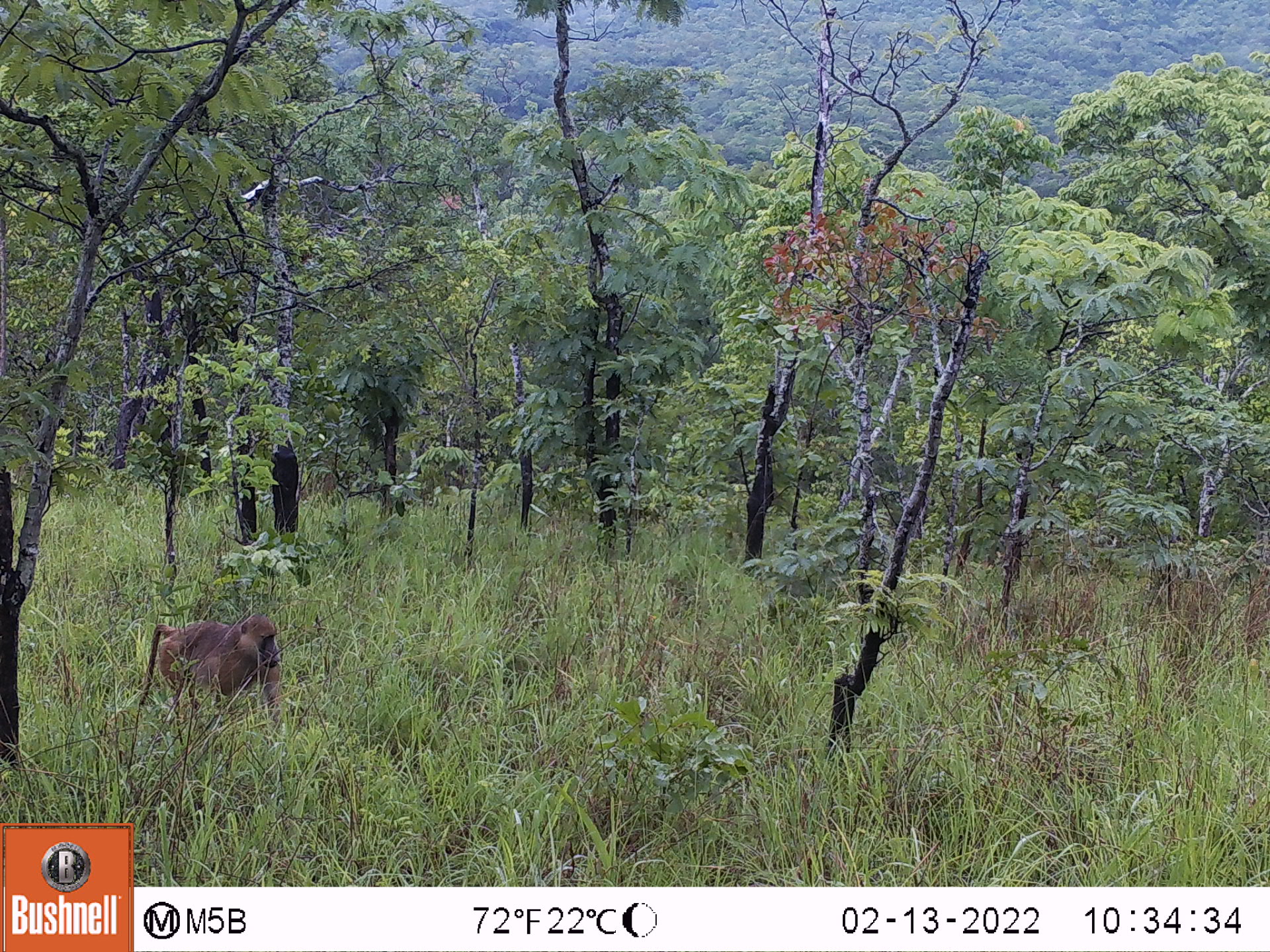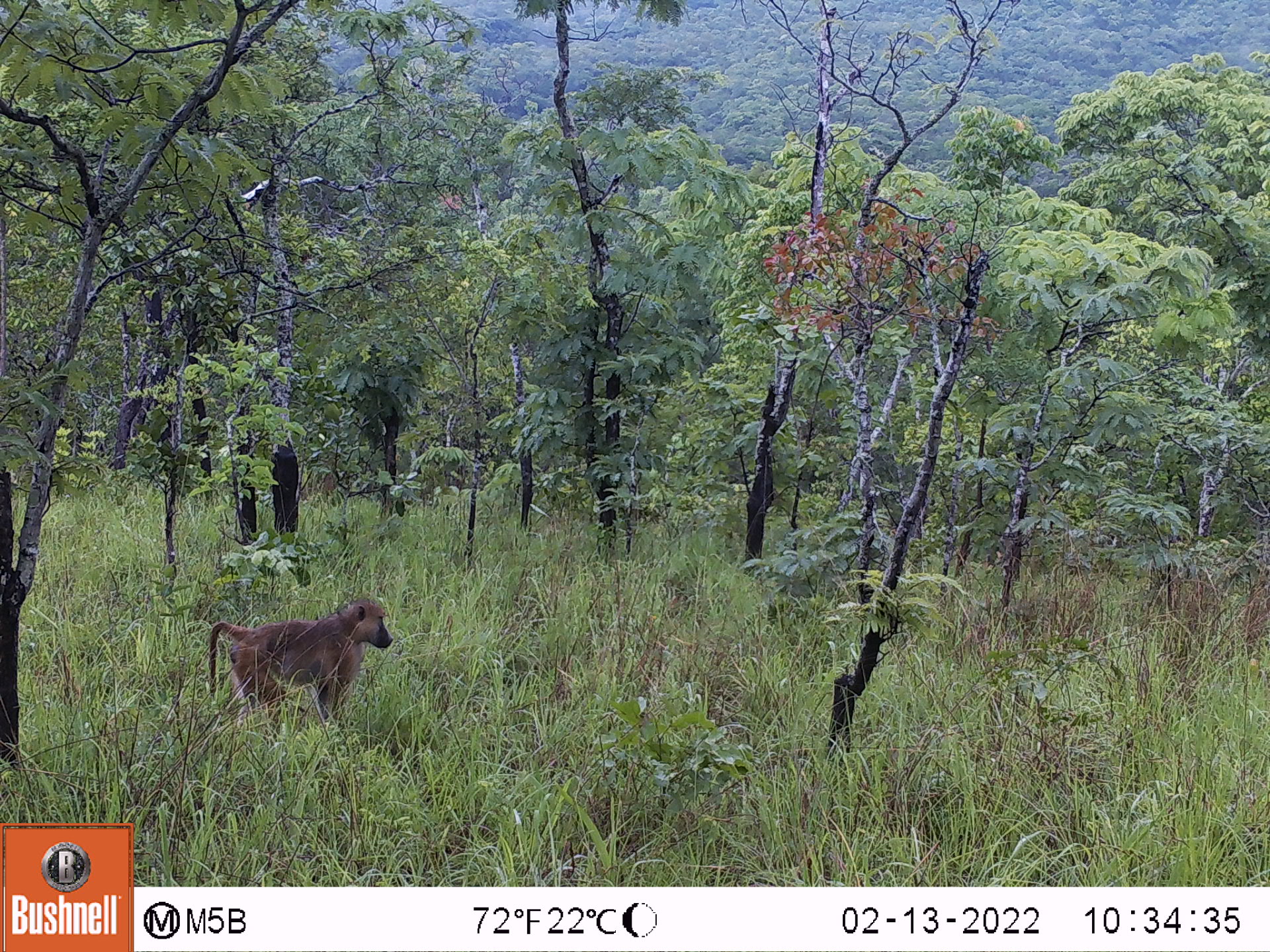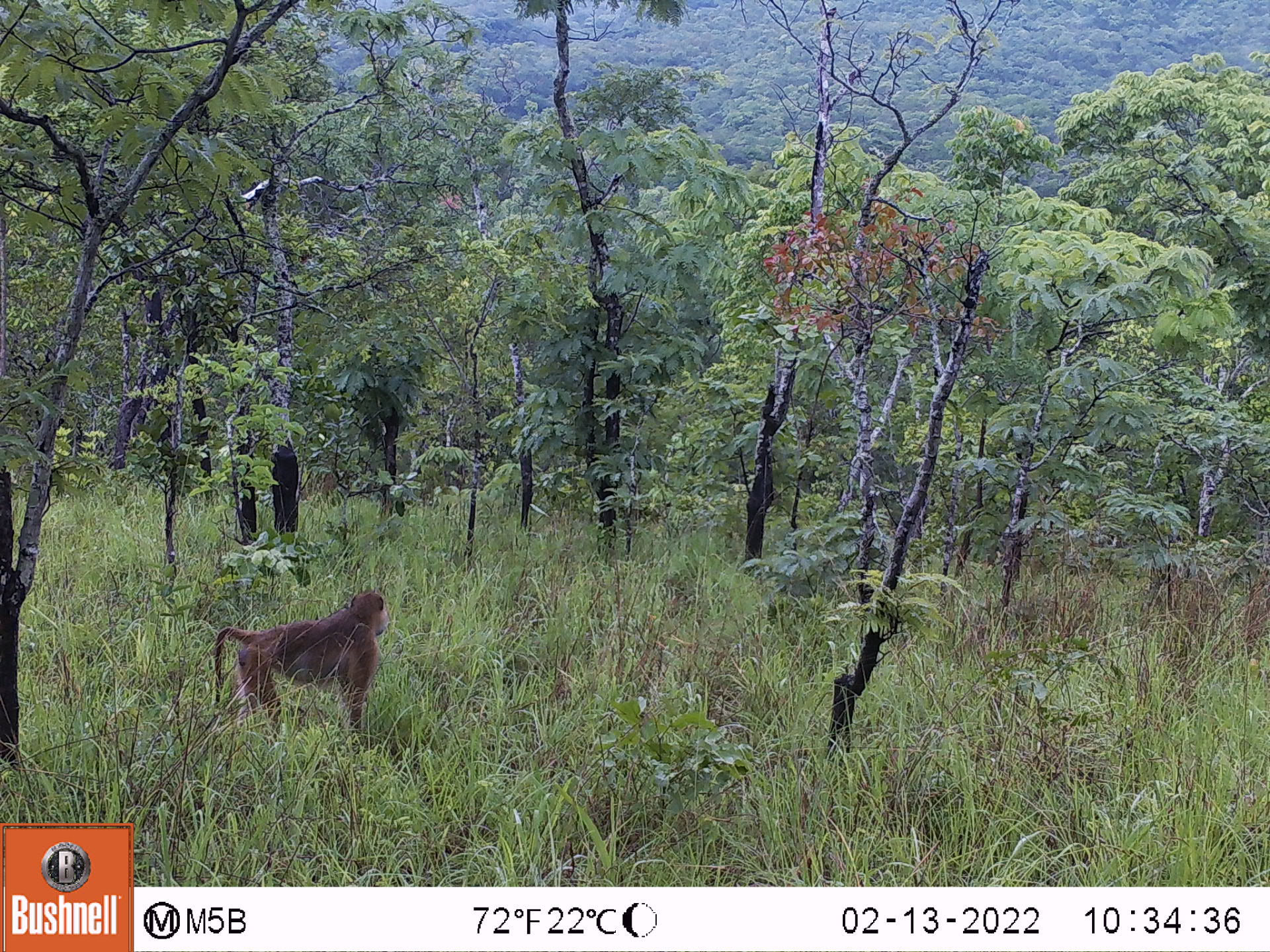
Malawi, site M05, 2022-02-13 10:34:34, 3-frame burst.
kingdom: Animalia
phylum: Chordata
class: Mammalia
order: Primates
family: Cercopithecidae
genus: Papio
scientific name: Papio cynocephalus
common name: yellow baboon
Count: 1.